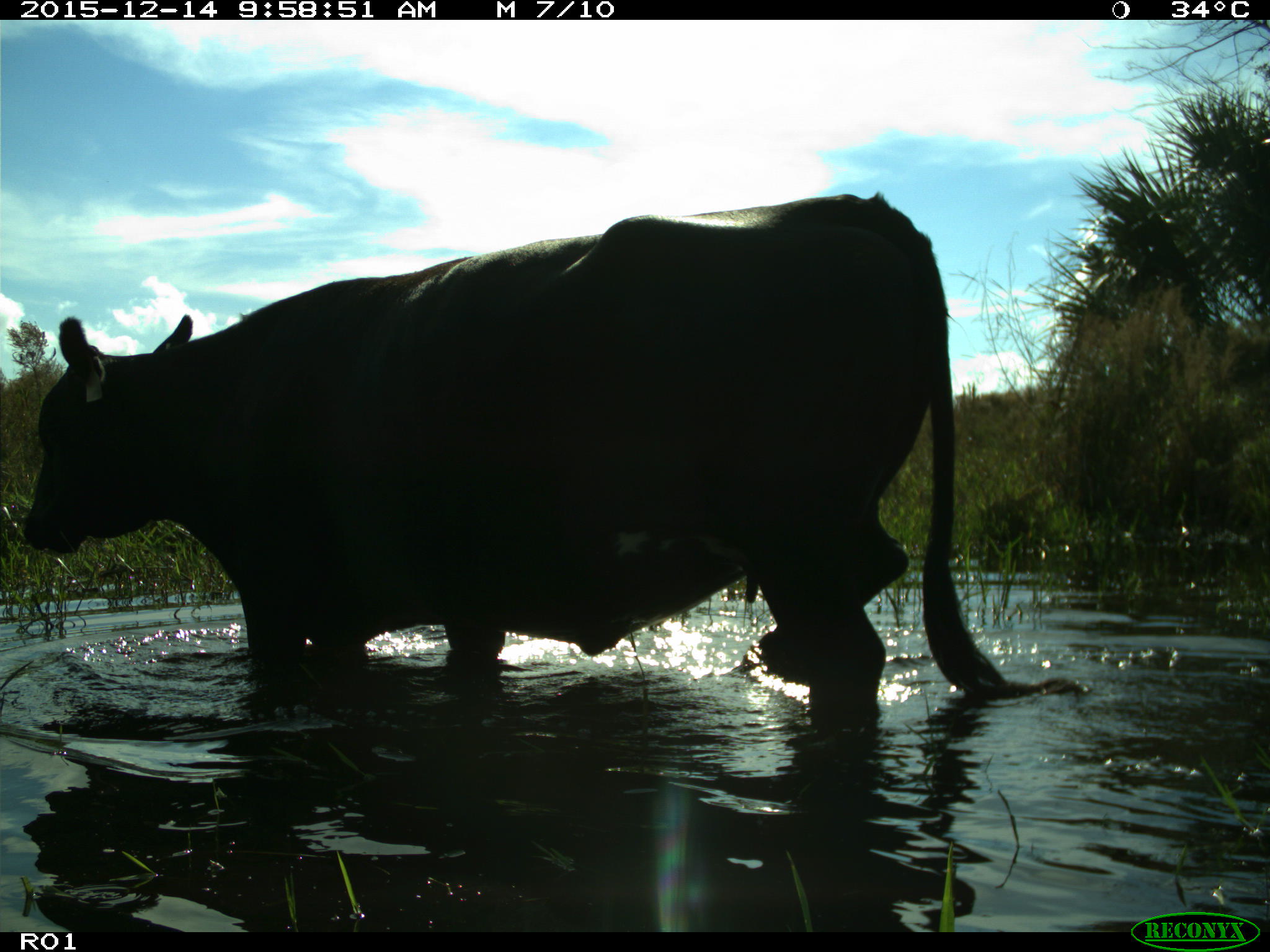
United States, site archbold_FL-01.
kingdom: Animalia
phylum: Chordata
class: Mammalia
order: Artiodactyla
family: Bovidae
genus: Bos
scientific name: Bos taurus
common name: domestic cow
Bos taurus (domestic cow).